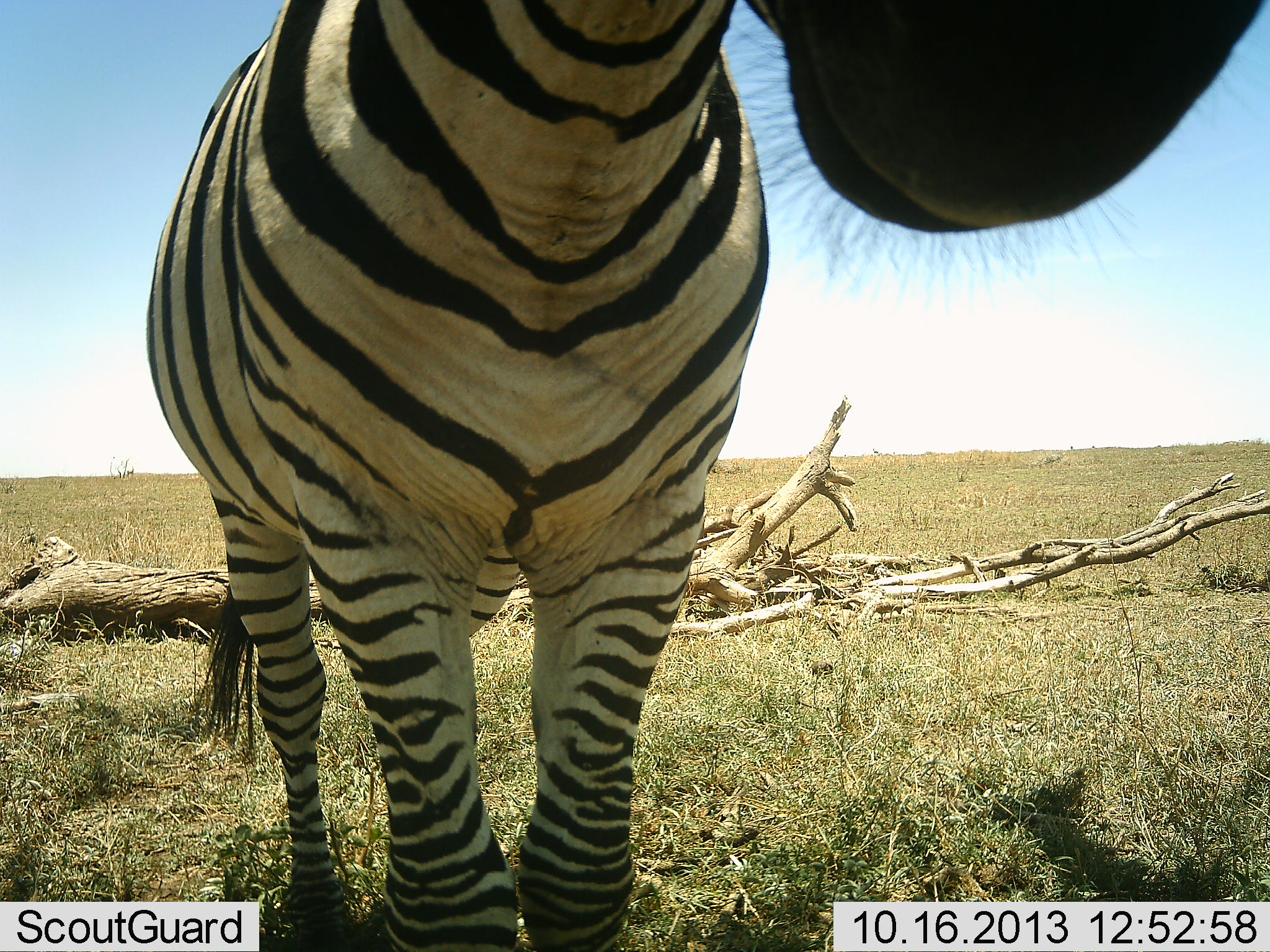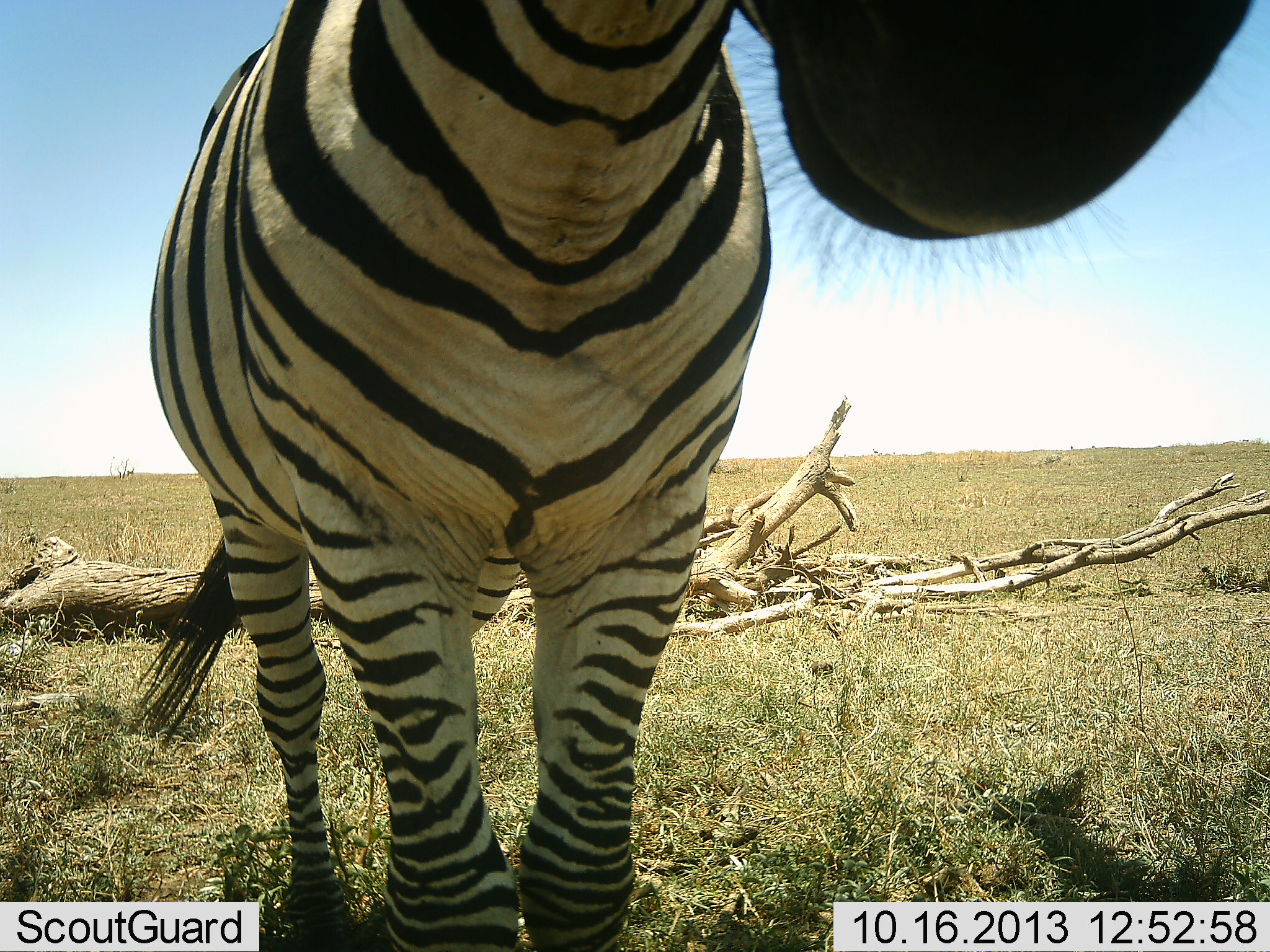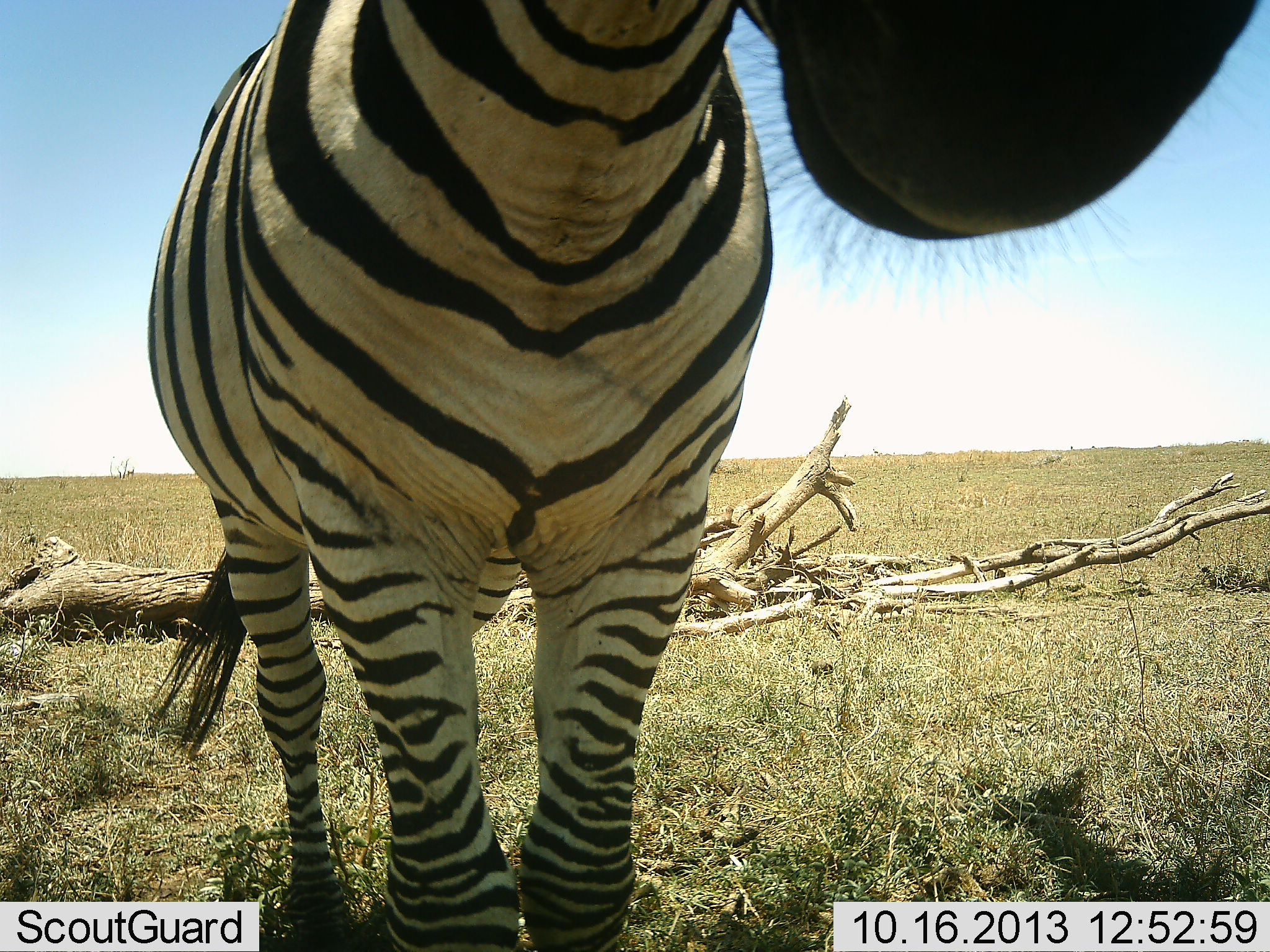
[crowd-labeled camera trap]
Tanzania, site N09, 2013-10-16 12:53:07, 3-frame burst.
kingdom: Animalia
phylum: Chordata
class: Mammalia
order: Perissodactyla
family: Equidae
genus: Equus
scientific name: Equus quagga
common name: plains zebra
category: zebra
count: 1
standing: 100%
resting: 0%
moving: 0%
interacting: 0%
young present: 0%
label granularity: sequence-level